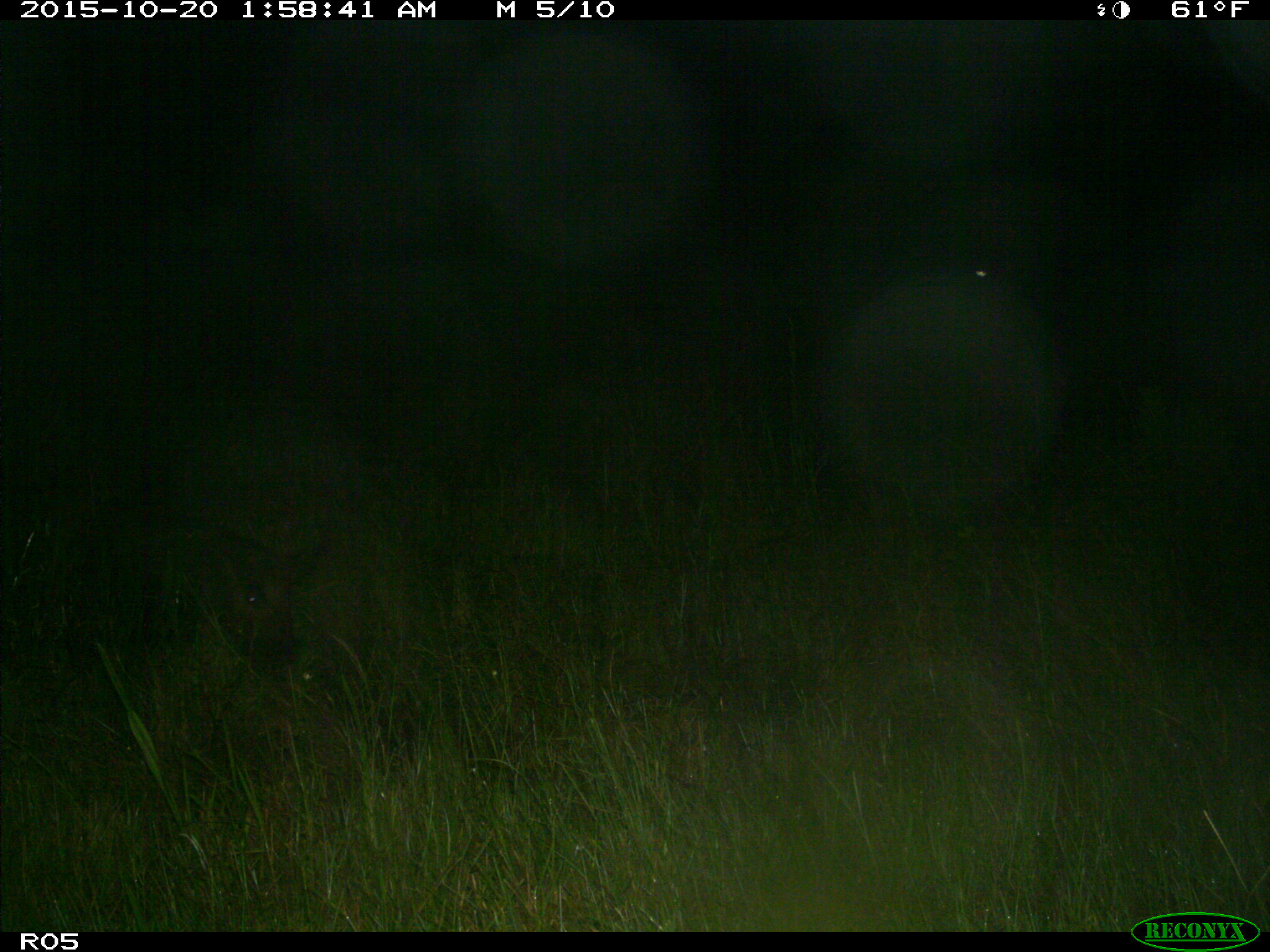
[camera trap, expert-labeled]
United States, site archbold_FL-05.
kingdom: Animalia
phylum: Chordata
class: Mammalia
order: Artiodactyla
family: Suidae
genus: Sus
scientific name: Sus scrofa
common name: wild boar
Sus scrofa (wild boar).